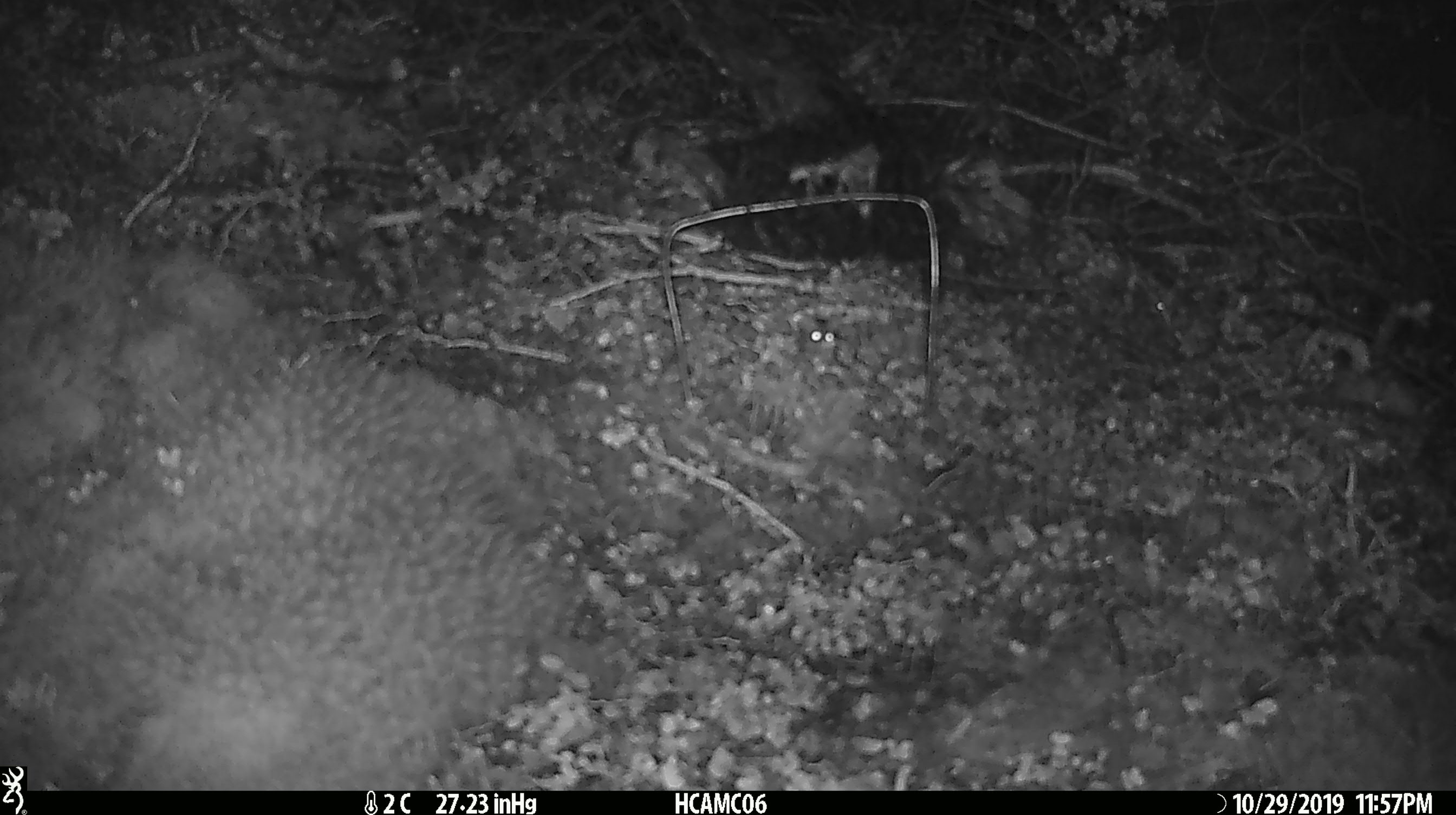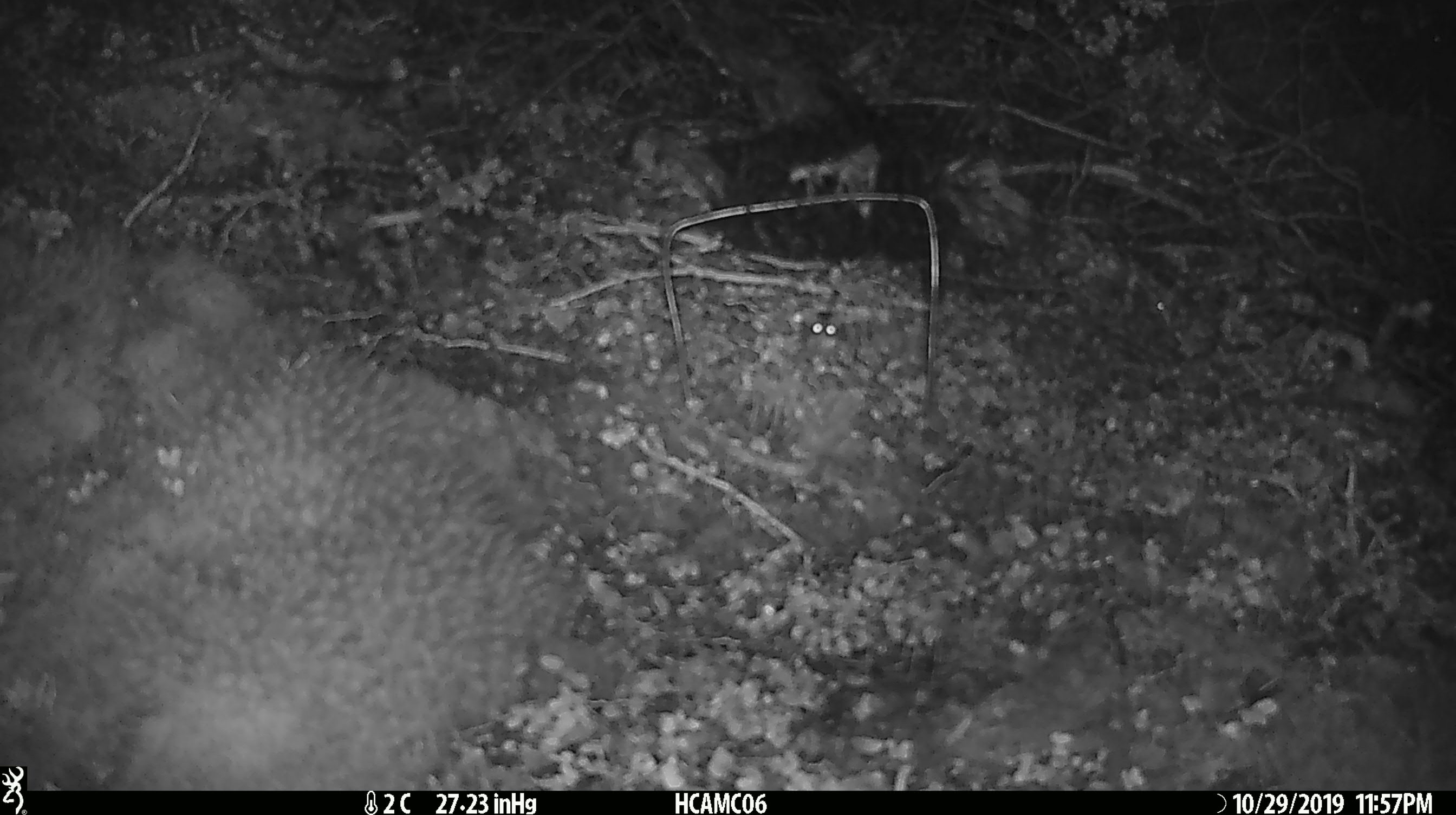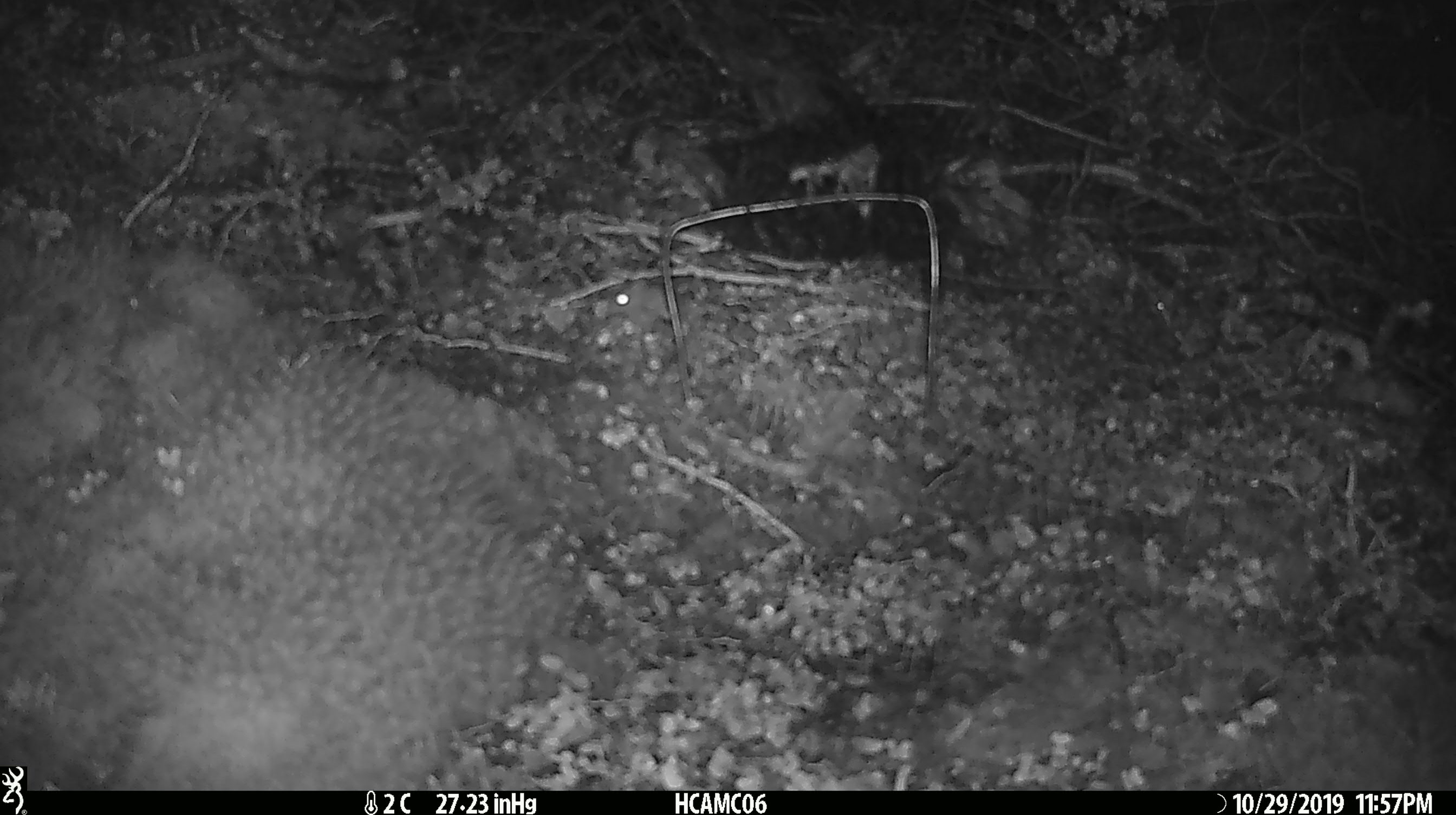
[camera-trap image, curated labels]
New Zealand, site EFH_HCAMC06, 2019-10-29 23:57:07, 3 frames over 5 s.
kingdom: Animalia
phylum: Chordata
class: Mammalia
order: Rodentia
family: Muridae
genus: Mus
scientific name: Mus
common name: mouse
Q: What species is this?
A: Mouse (Mus).